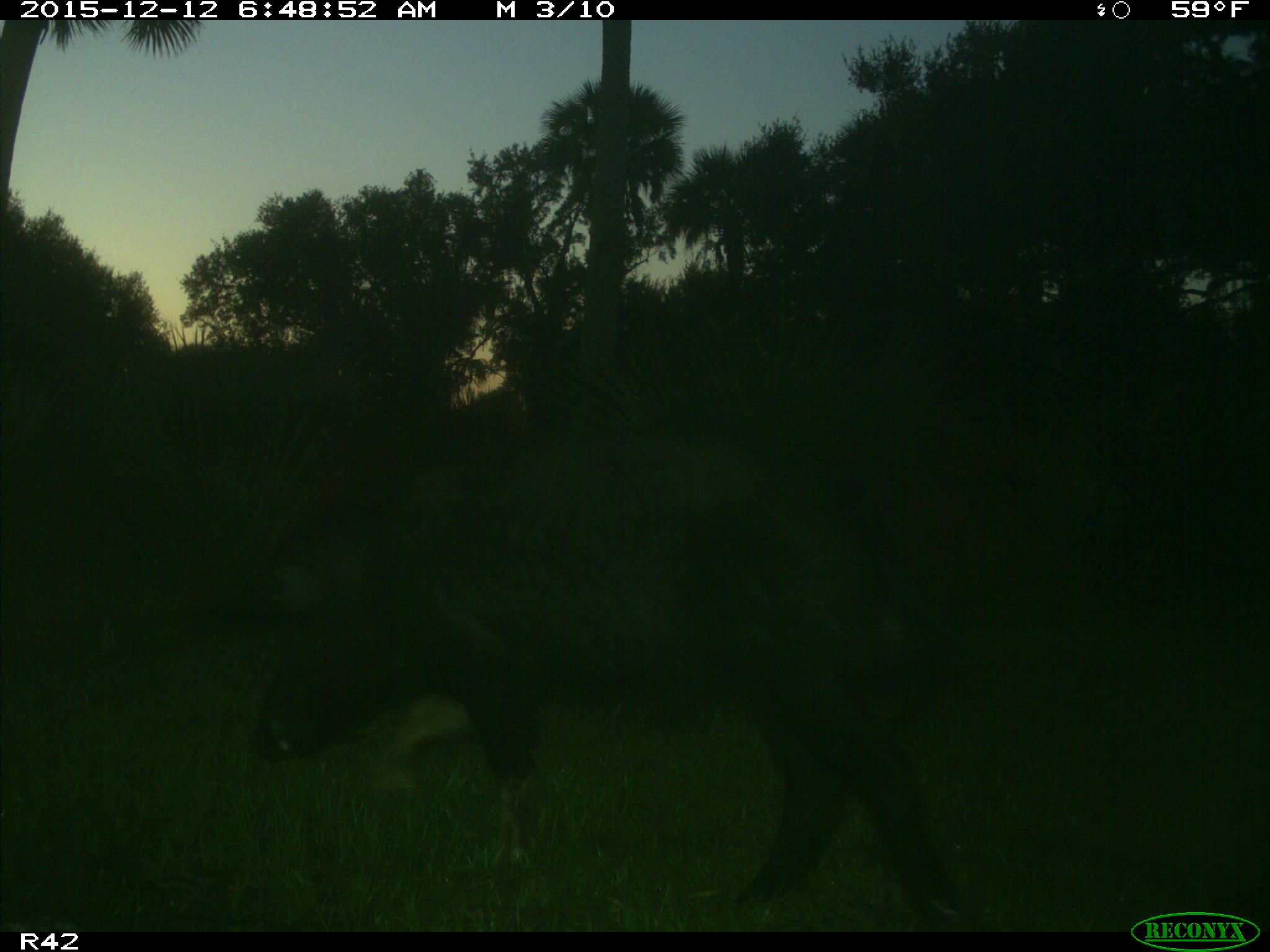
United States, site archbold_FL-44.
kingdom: Animalia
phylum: Chordata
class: Mammalia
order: Artiodactyla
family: Suidae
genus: Sus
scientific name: Sus scrofa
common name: wild boar